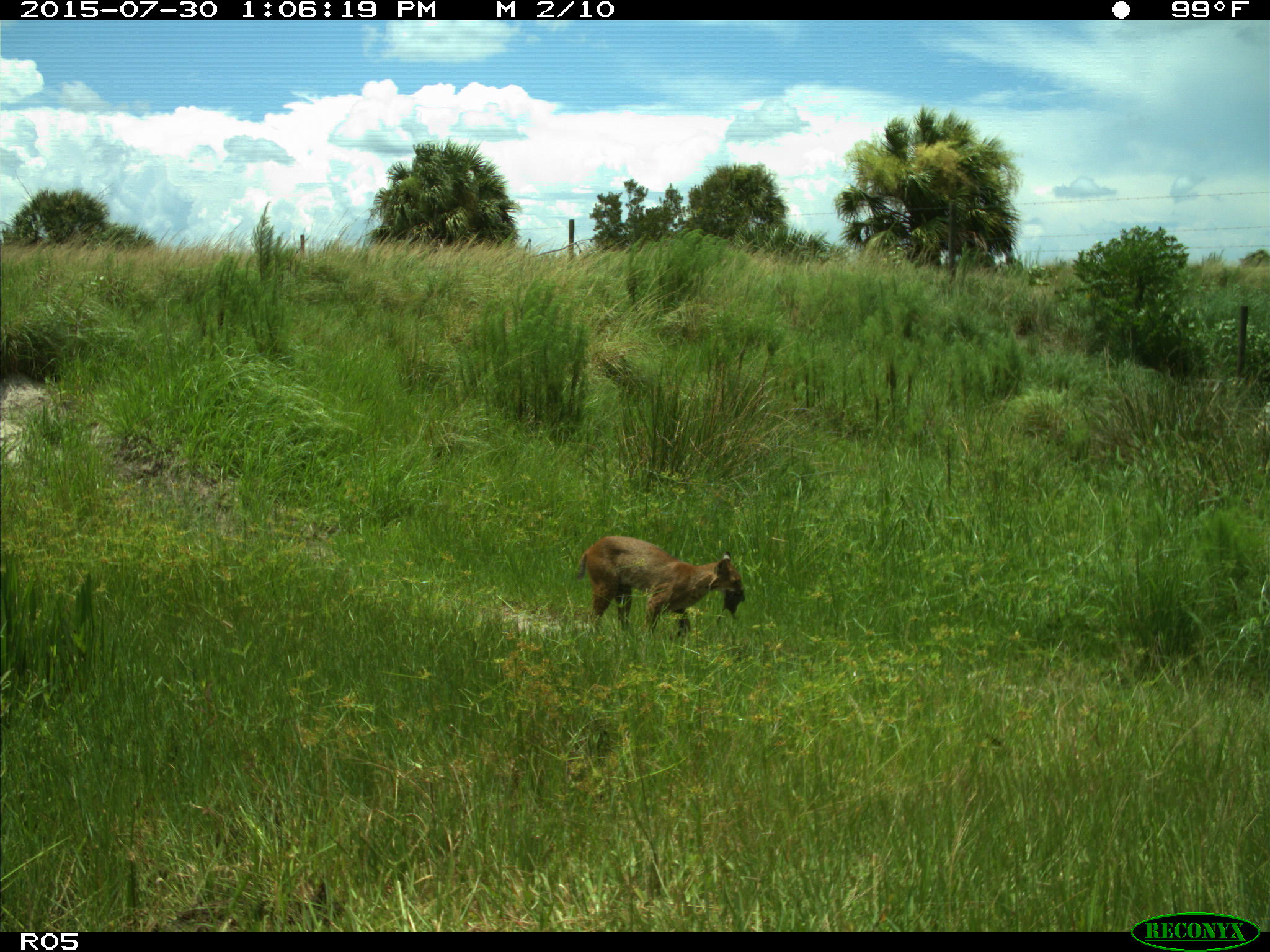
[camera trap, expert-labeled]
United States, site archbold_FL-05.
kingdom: Animalia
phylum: Chordata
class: Mammalia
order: Carnivora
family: Felidae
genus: Lynx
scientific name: Lynx rufus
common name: bobcat